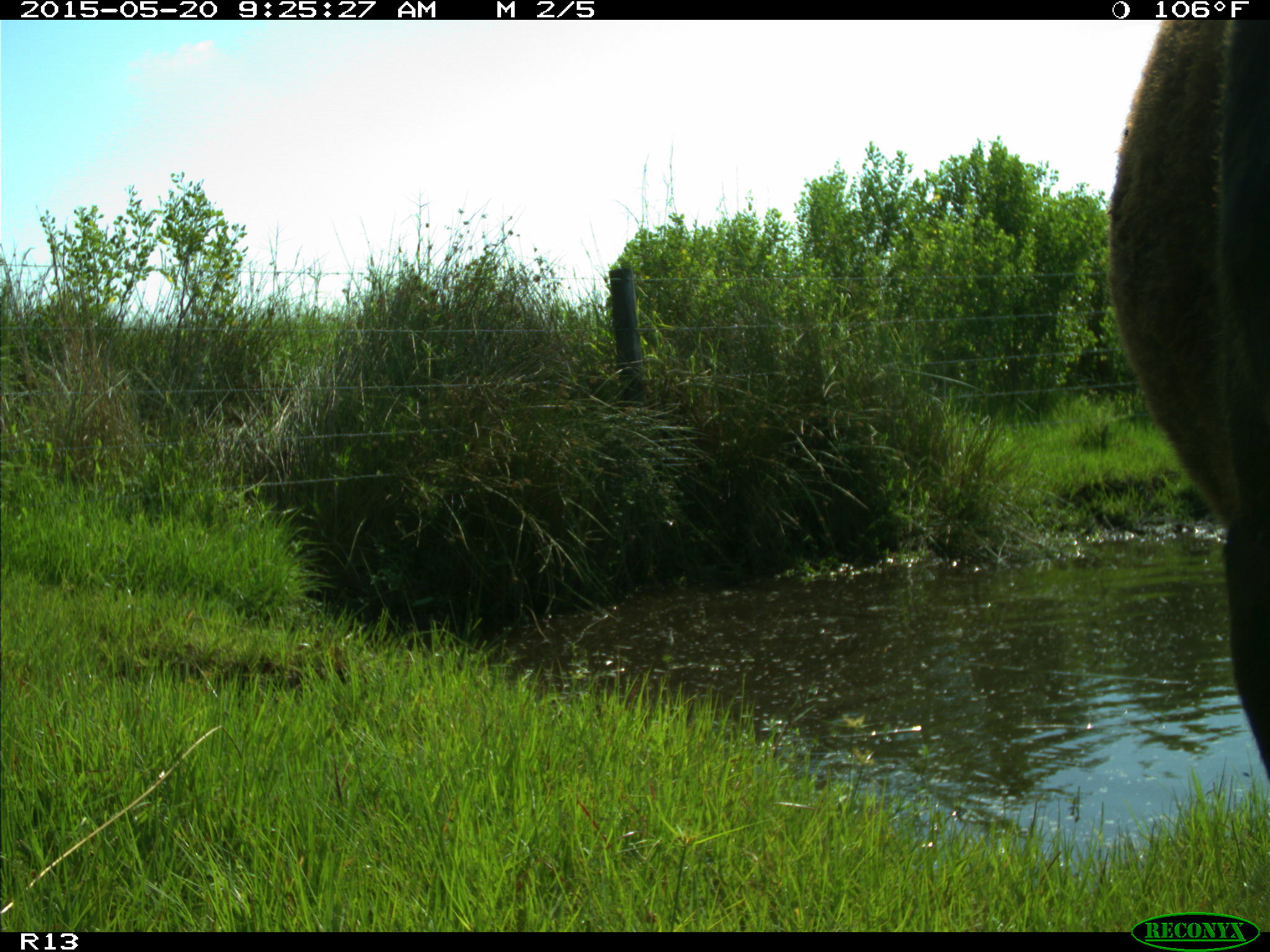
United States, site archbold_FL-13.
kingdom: Animalia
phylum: Chordata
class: Mammalia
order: Artiodactyla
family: Bovidae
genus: Bos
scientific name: Bos taurus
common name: domestic cow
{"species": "Bos taurus (domestic cow)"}